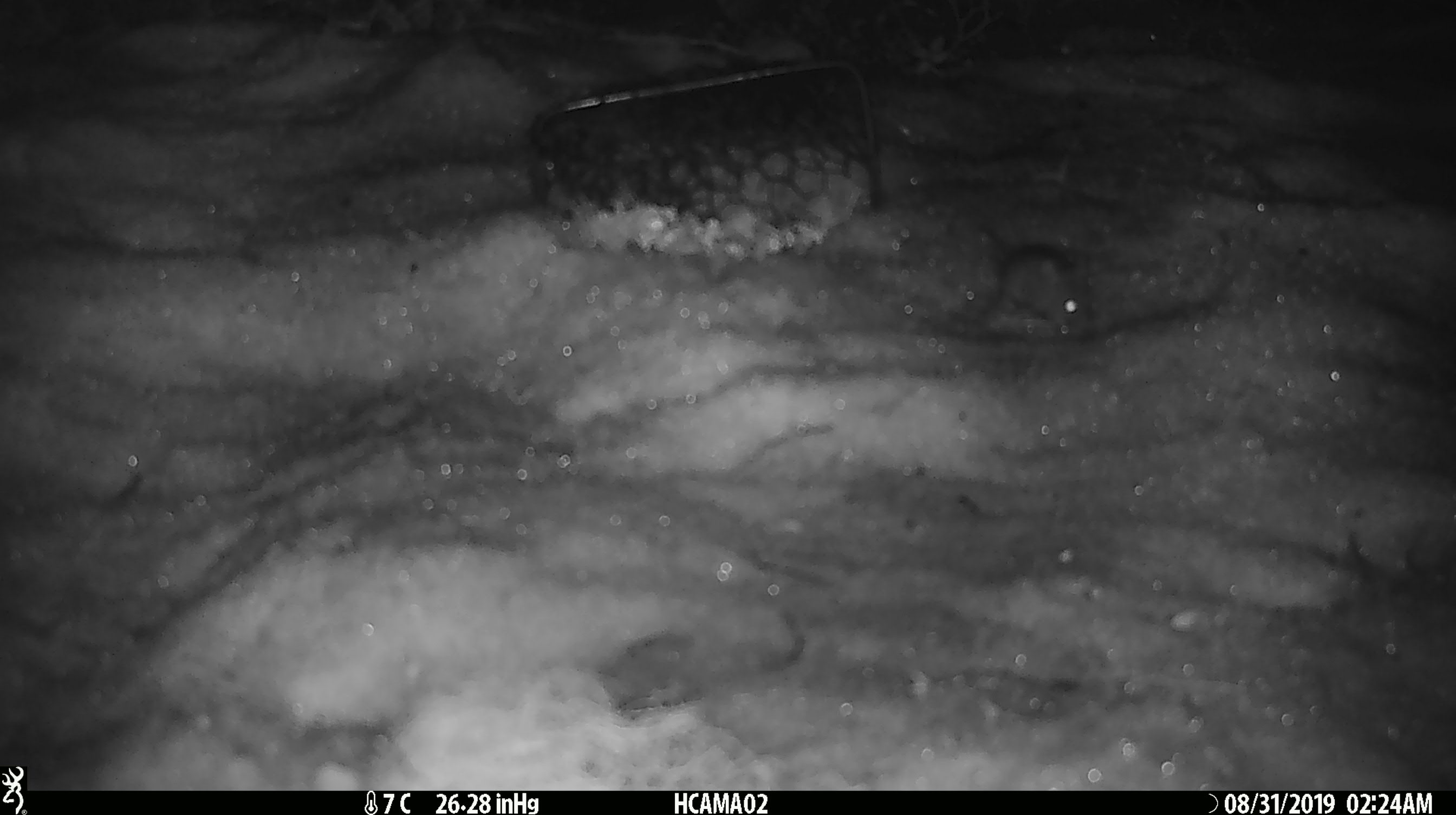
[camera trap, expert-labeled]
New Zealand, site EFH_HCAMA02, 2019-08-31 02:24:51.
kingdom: Animalia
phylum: Chordata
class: Mammalia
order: Rodentia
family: Muridae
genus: Mus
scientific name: Mus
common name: mouse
Mouse (Mus).